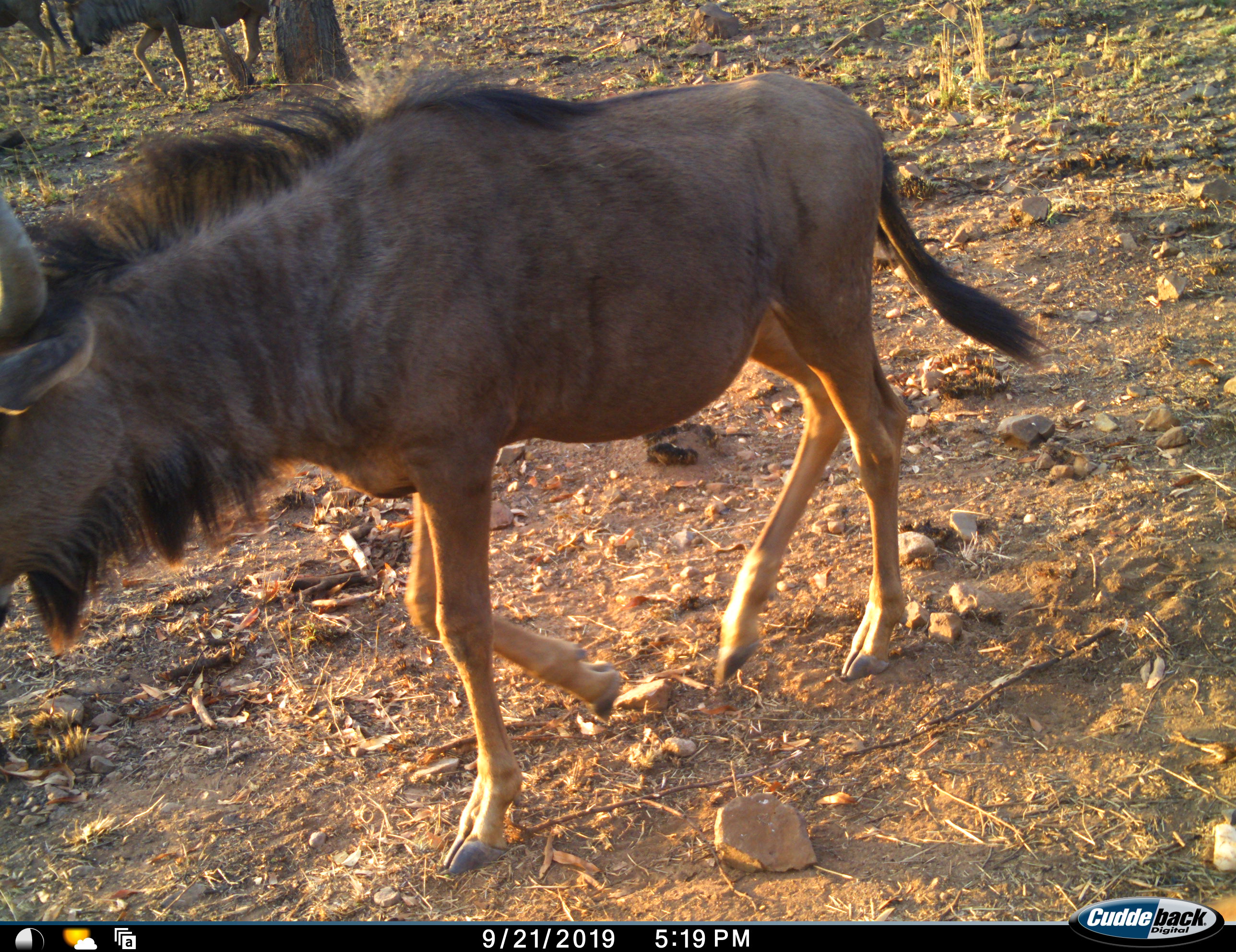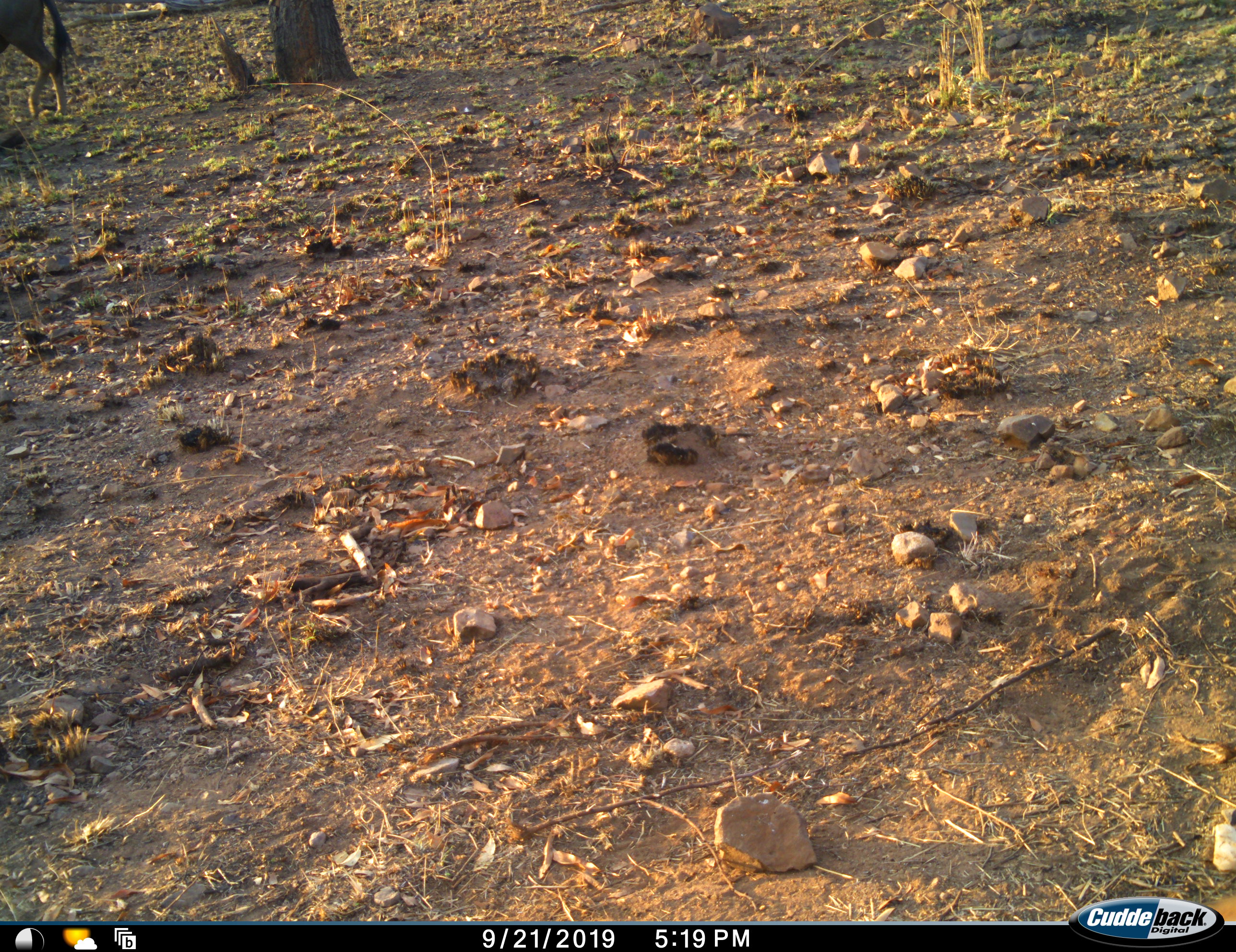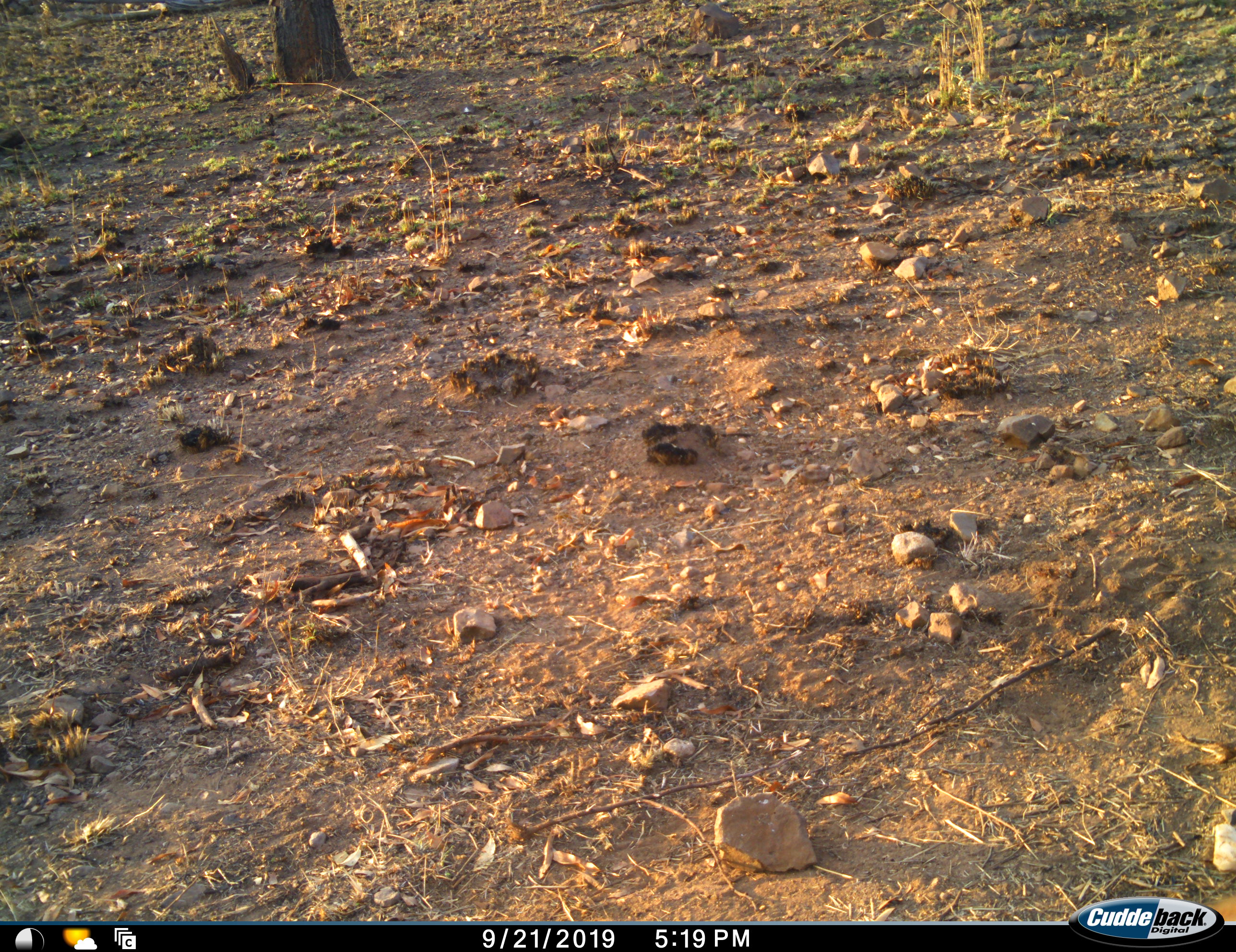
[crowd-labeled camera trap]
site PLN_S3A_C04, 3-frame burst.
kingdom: Animalia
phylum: Chordata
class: Mammalia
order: Artiodactyla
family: Bovidae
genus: Connochaetes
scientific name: Connochaetes taurinus taurinus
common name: blue wildebeest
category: wildebeestblue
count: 3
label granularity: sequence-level